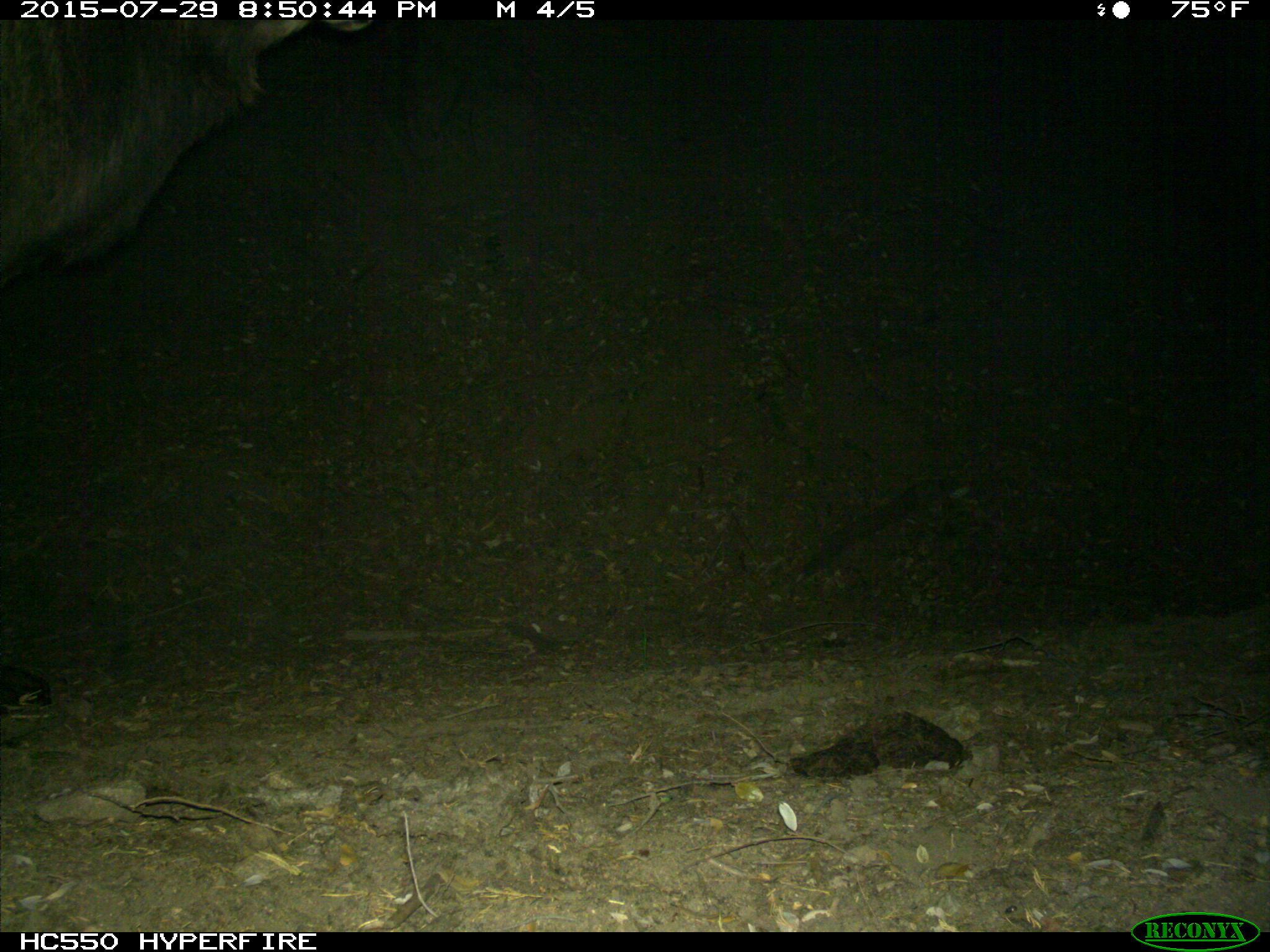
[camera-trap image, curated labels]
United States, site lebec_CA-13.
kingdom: Animalia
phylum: Chordata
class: Mammalia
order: Artiodactyla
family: Cervidae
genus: Cervus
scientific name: Cervus canadensis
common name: elk